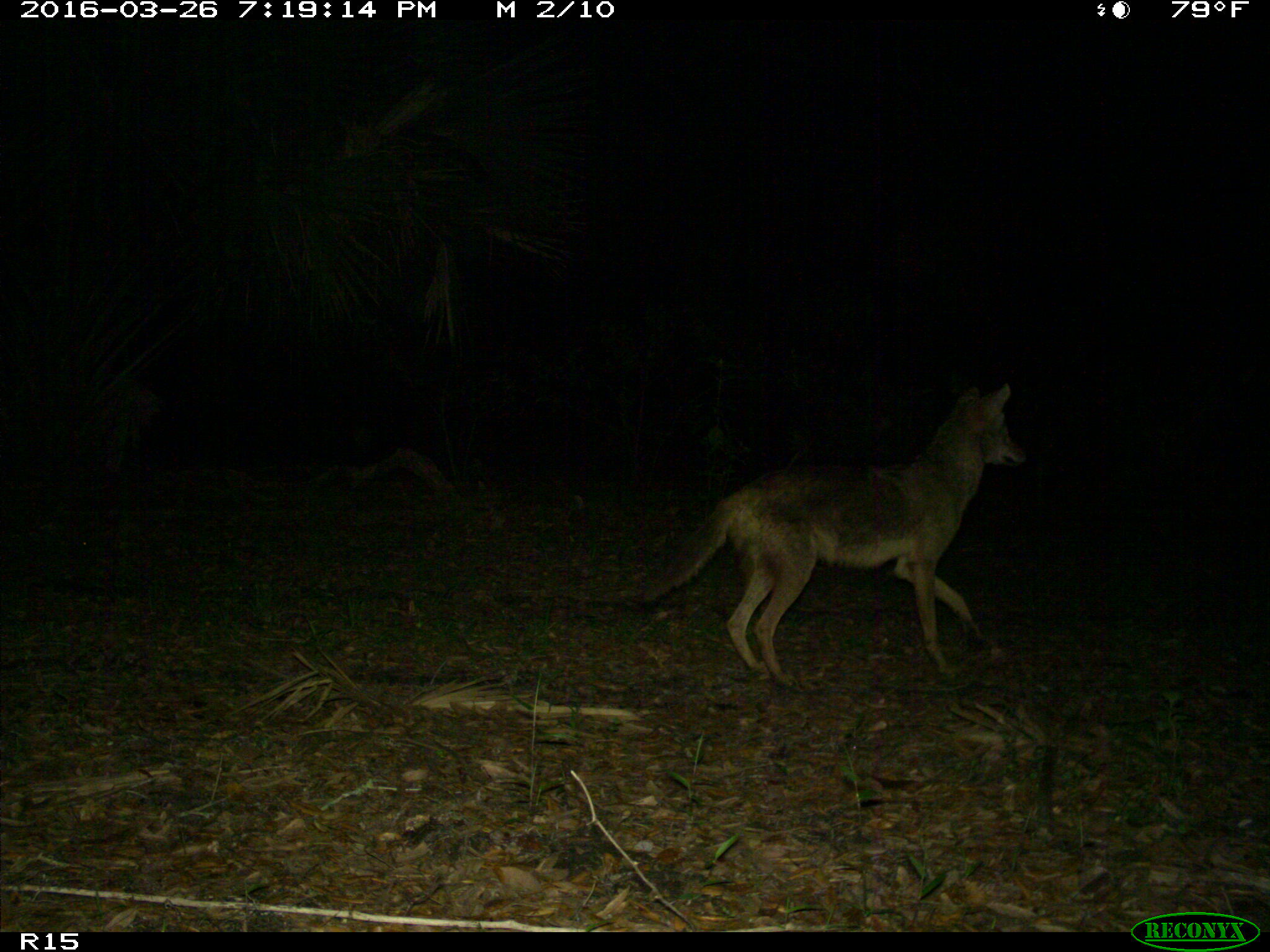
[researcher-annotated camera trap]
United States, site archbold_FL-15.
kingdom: Animalia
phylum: Chordata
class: Mammalia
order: Carnivora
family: Canidae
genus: Canis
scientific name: Canis latrans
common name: coyote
Canis latrans (coyote).